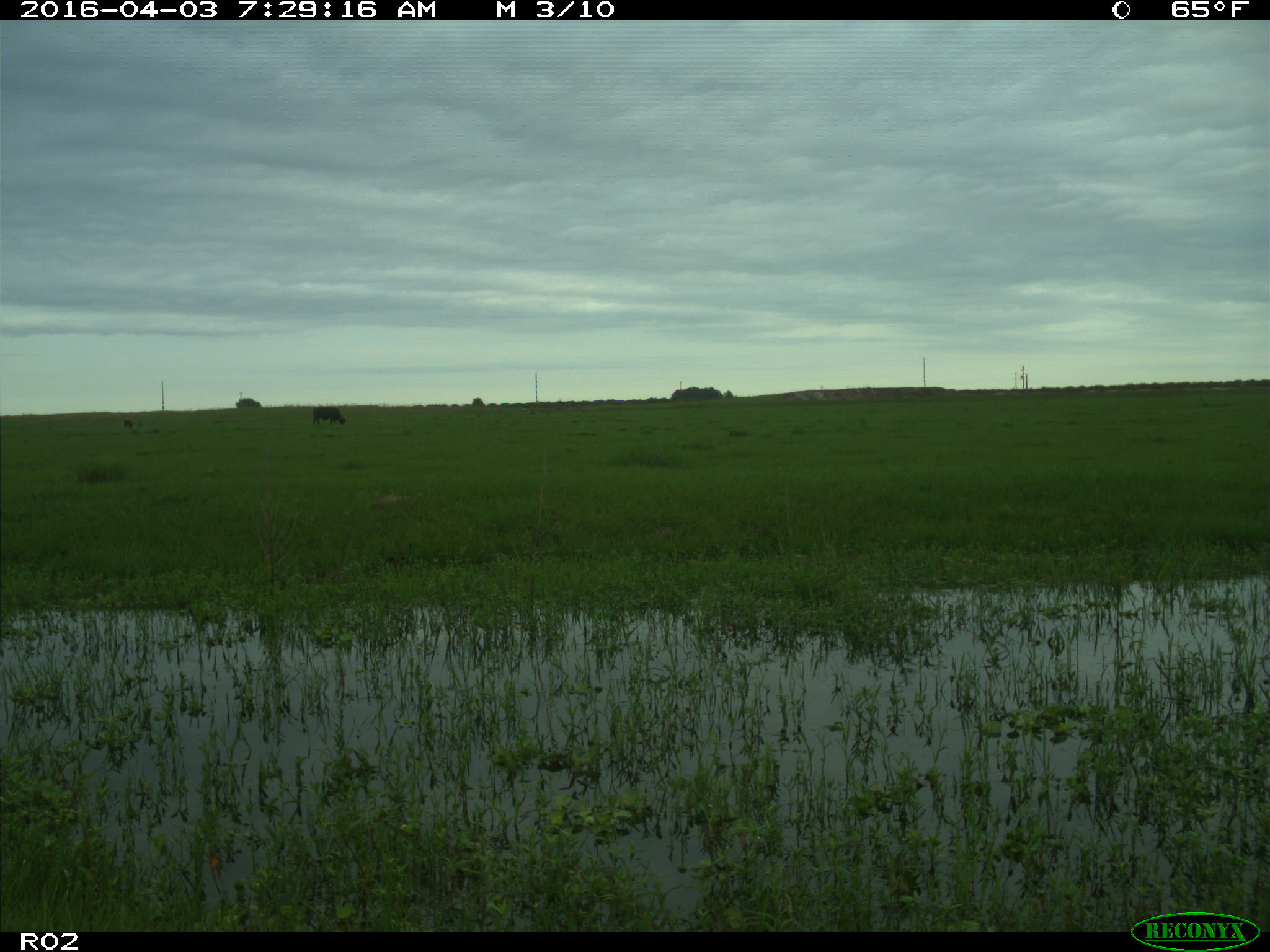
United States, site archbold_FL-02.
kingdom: Animalia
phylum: Chordata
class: Mammalia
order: Artiodactyla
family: Bovidae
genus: Bos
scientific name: Bos taurus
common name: domestic cow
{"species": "Bos taurus (domestic cow)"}